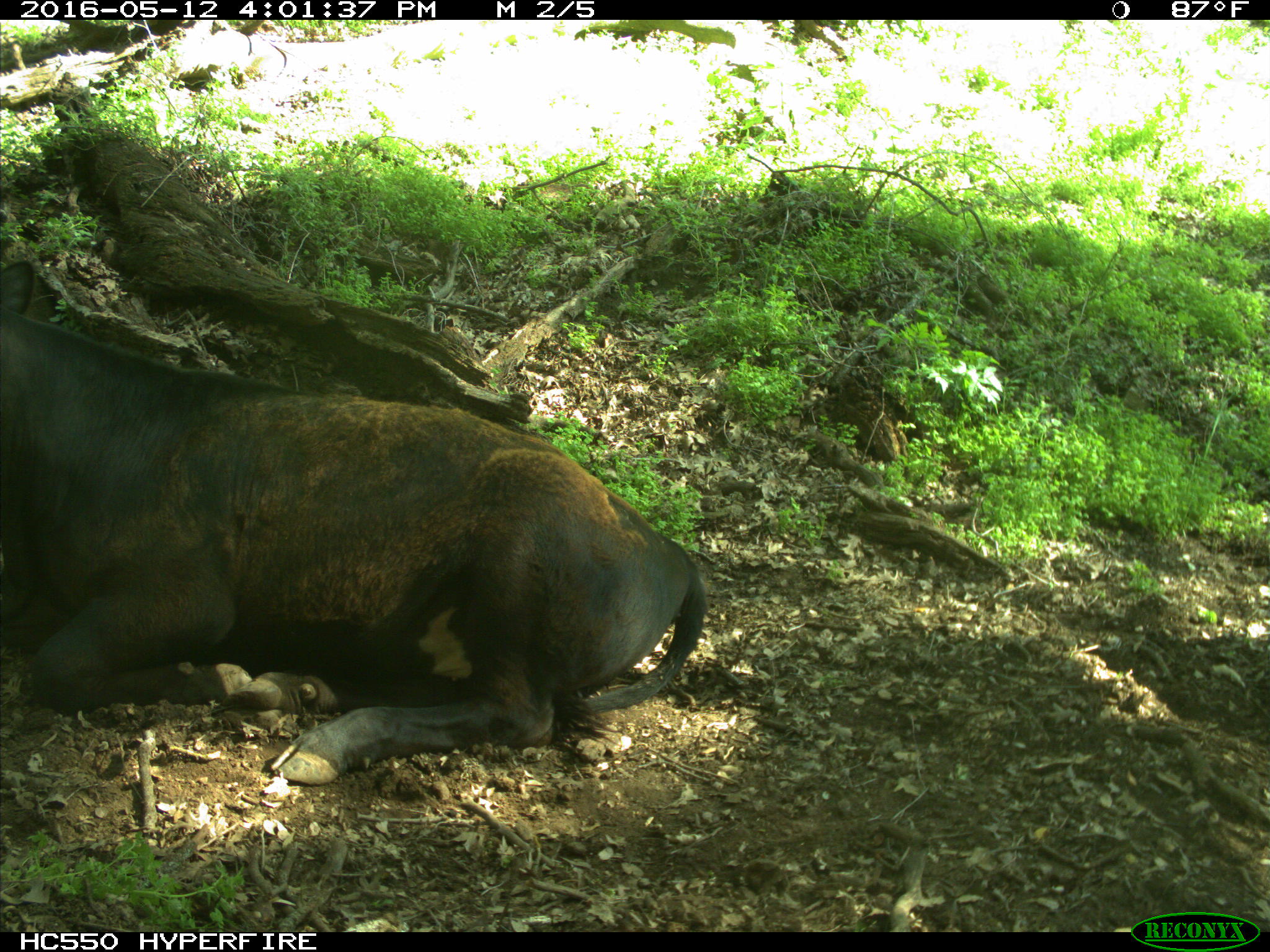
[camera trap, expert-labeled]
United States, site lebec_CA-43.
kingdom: Animalia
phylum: Chordata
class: Mammalia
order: Artiodactyla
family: Bovidae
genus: Bos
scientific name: Bos taurus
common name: domestic cow